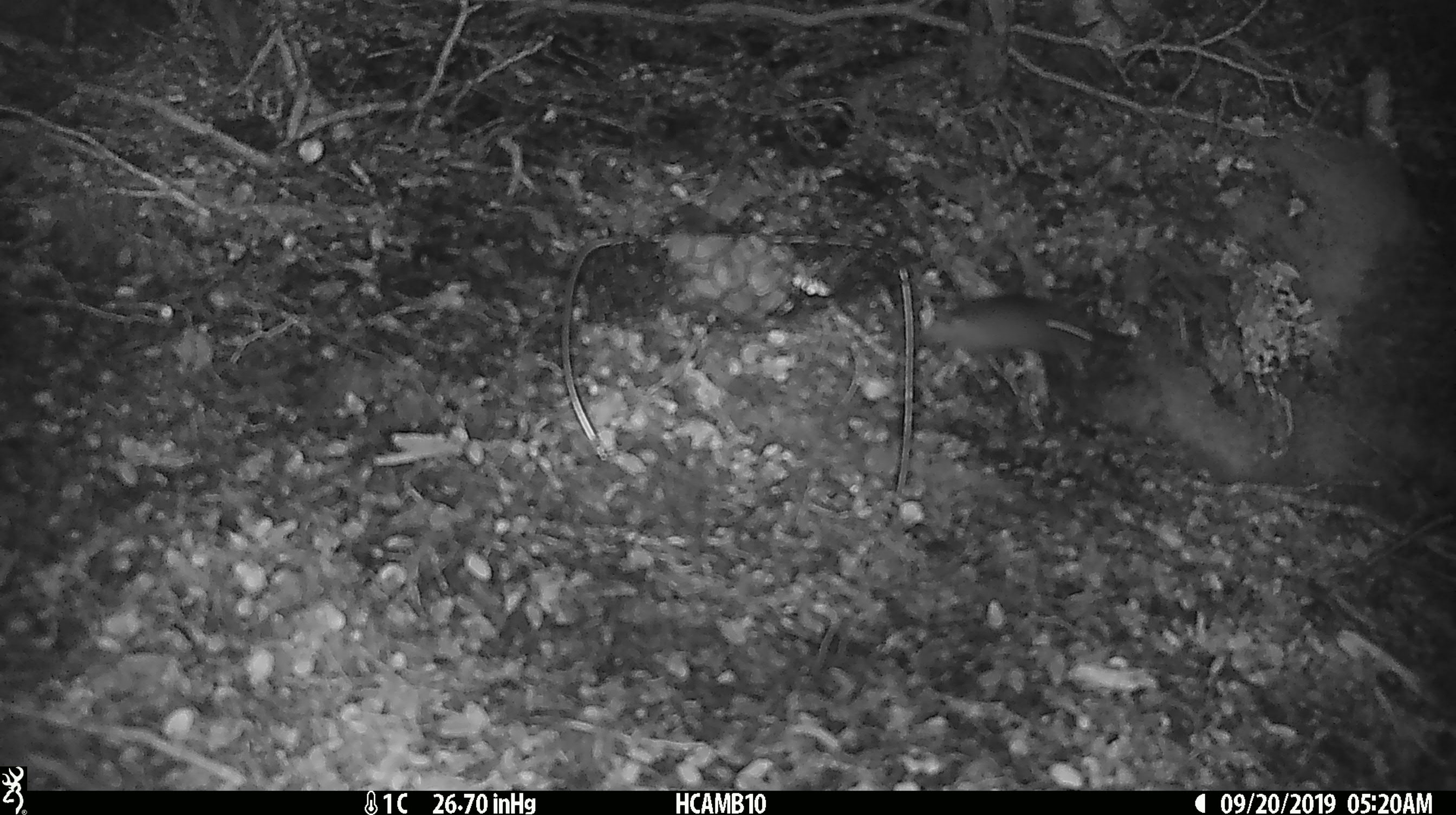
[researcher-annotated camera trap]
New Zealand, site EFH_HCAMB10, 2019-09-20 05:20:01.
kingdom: Animalia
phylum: Chordata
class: Mammalia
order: Rodentia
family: Muridae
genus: Mus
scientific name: Mus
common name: mouse